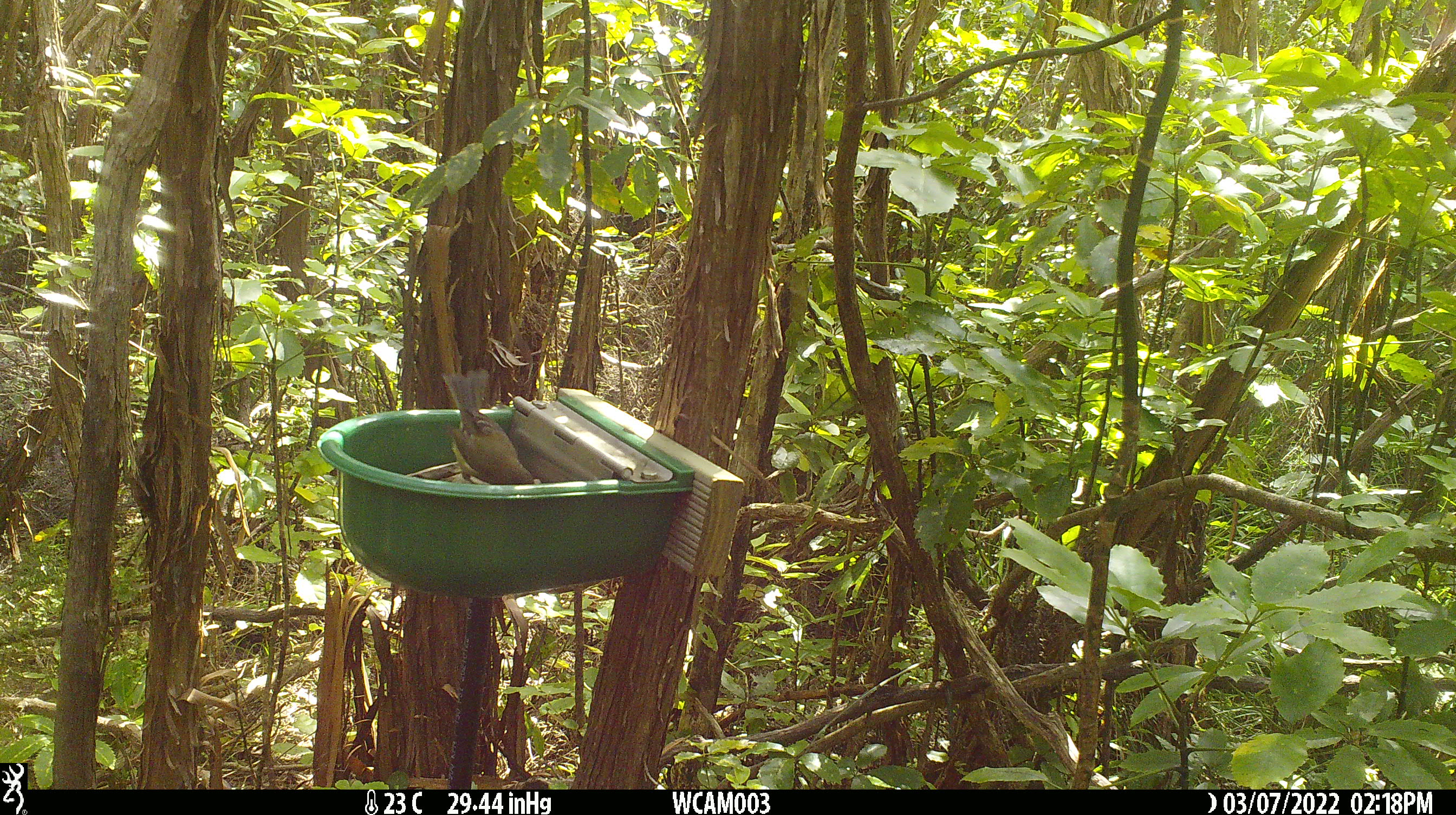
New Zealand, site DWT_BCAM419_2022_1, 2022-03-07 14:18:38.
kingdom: Animalia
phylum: Chordata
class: Aves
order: Passeriformes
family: Meliphagidae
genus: Anthornis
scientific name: Anthornis melanura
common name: new zealand bellbird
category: bellbird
Bellbird (new zealand bellbird) (Anthornis melanura).